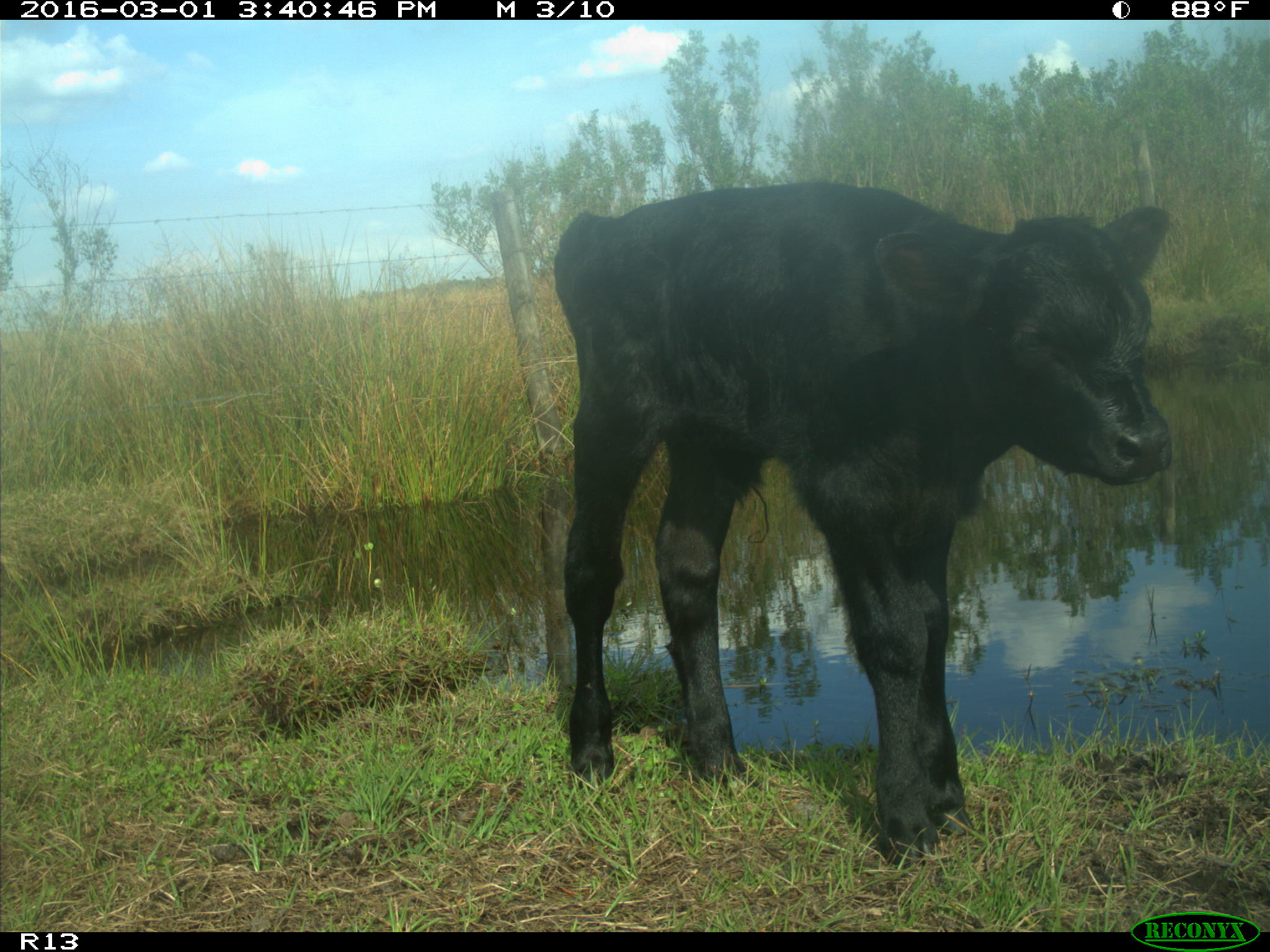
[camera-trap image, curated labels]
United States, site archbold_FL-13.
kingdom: Animalia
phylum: Chordata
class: Mammalia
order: Artiodactyla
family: Bovidae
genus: Bos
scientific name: Bos taurus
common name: domestic cow